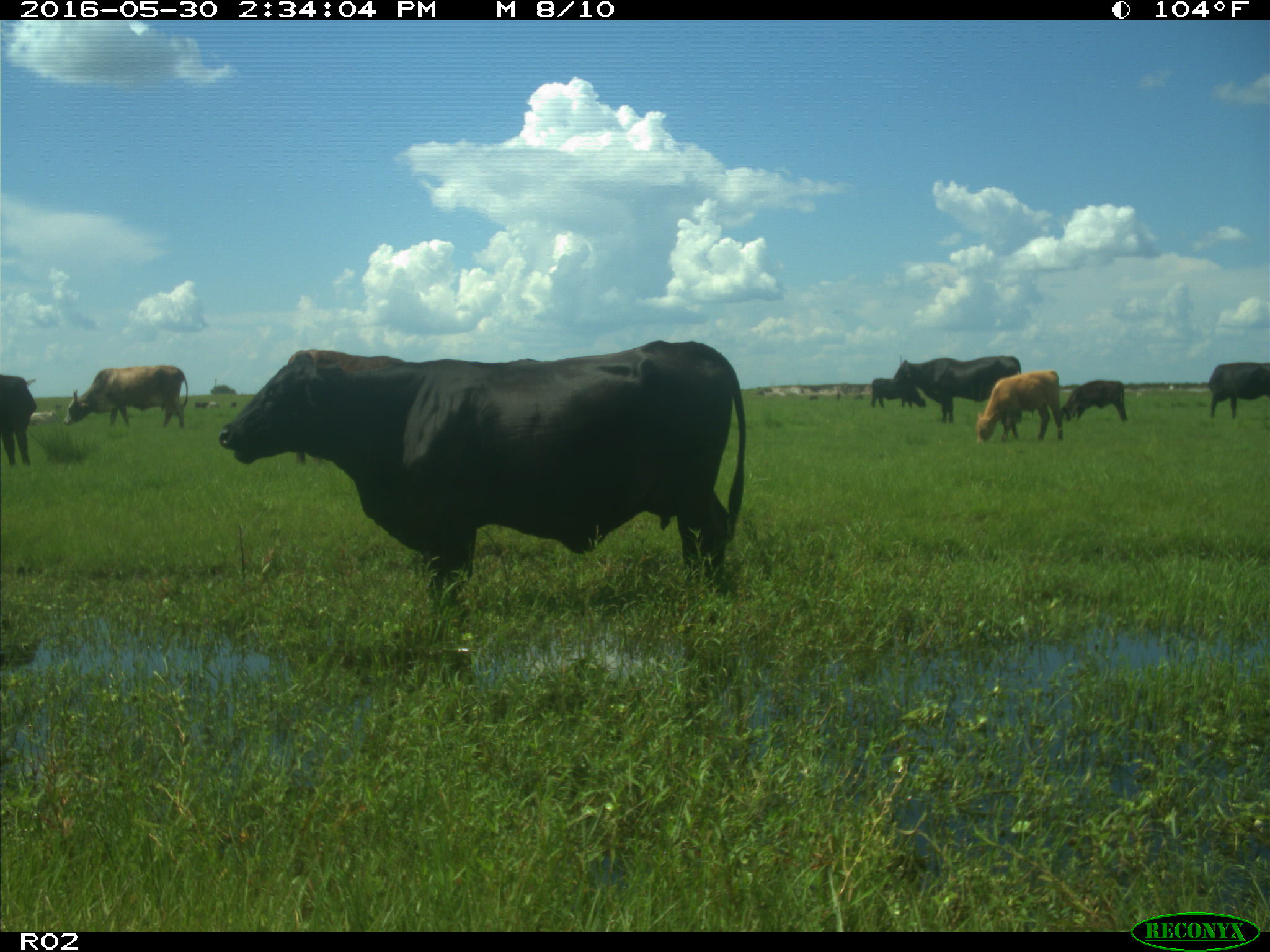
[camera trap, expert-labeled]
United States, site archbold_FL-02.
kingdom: Animalia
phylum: Chordata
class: Mammalia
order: Artiodactyla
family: Bovidae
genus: Bos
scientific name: Bos taurus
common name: domestic cow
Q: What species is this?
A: Bos taurus (domestic cow).